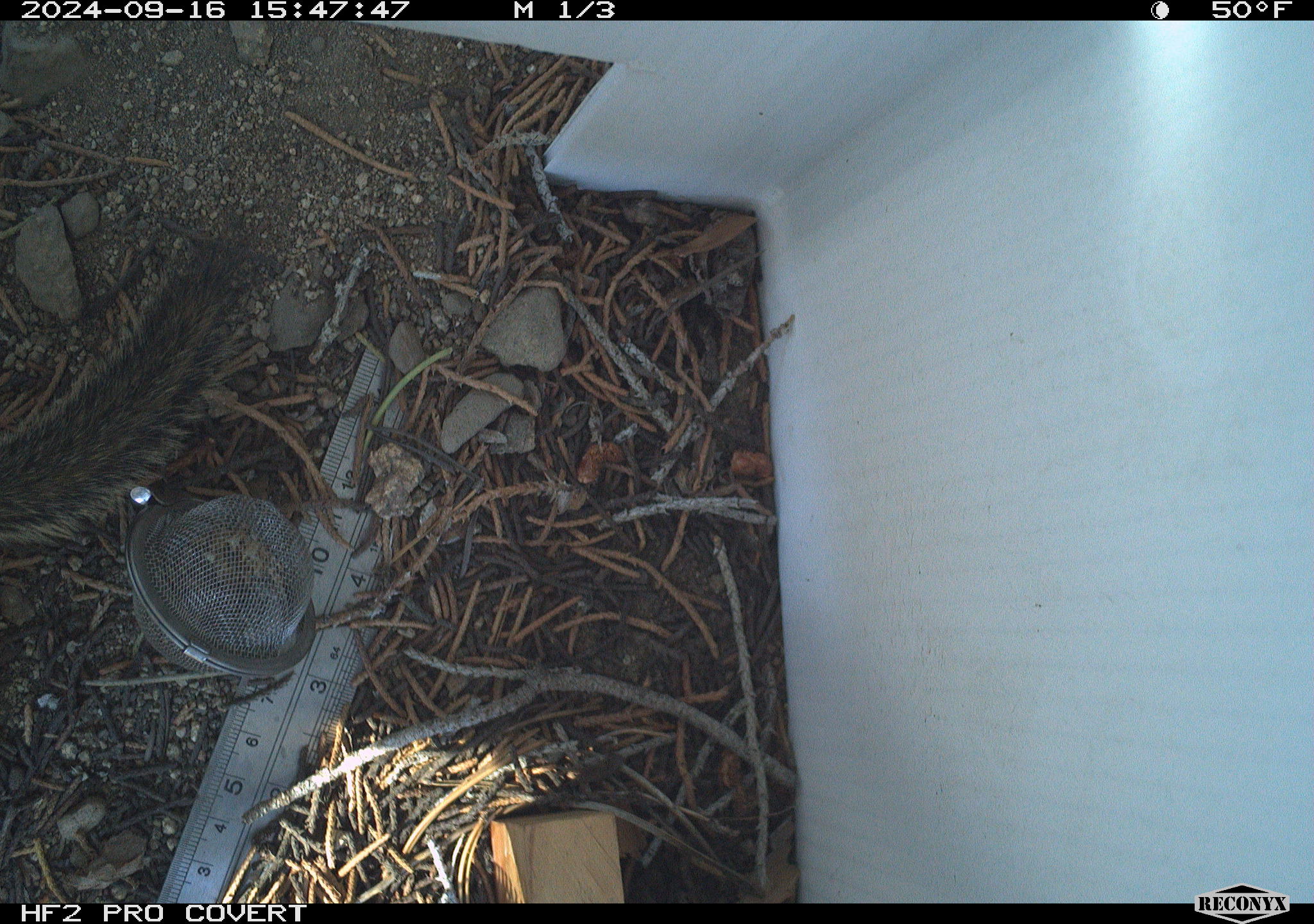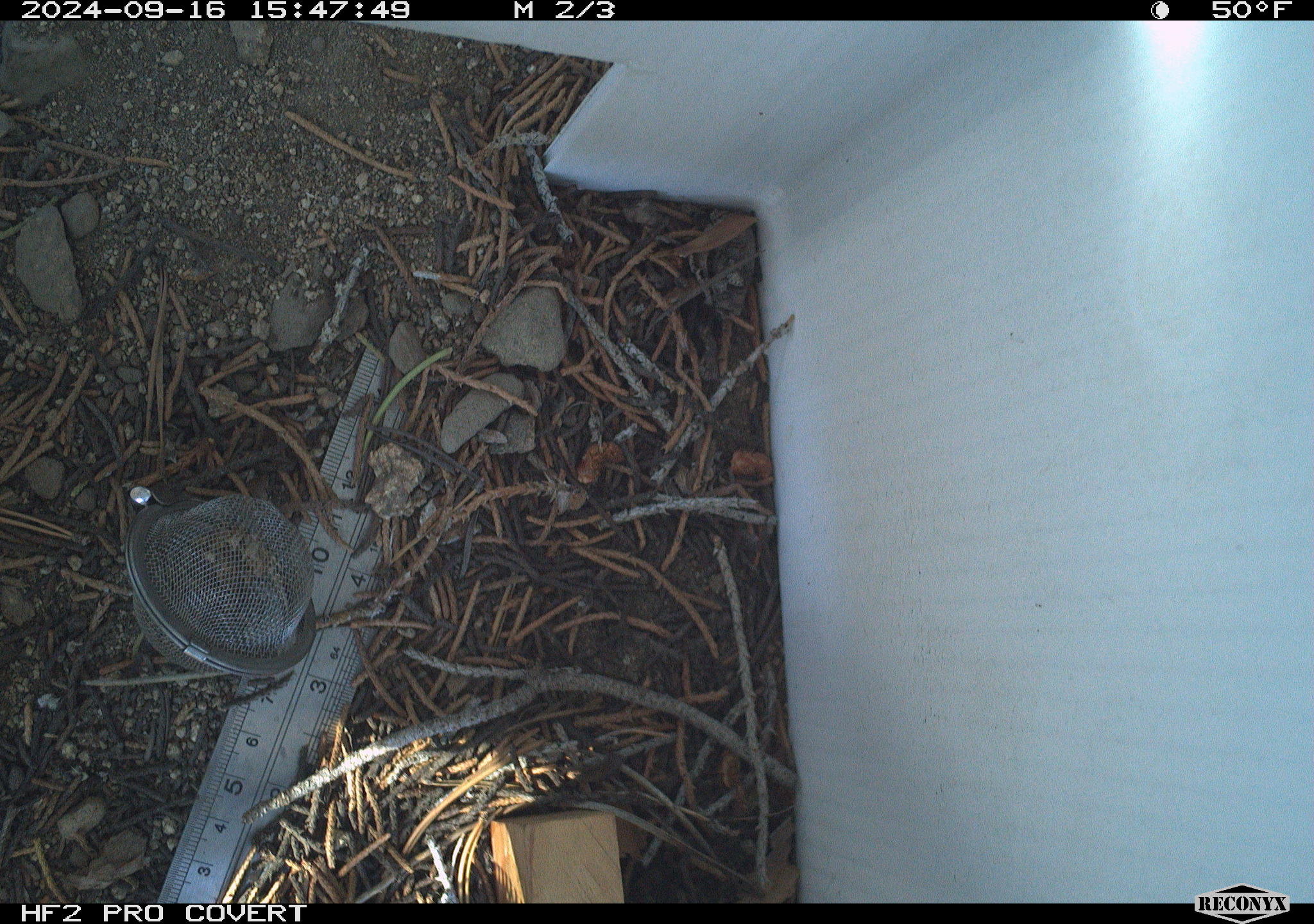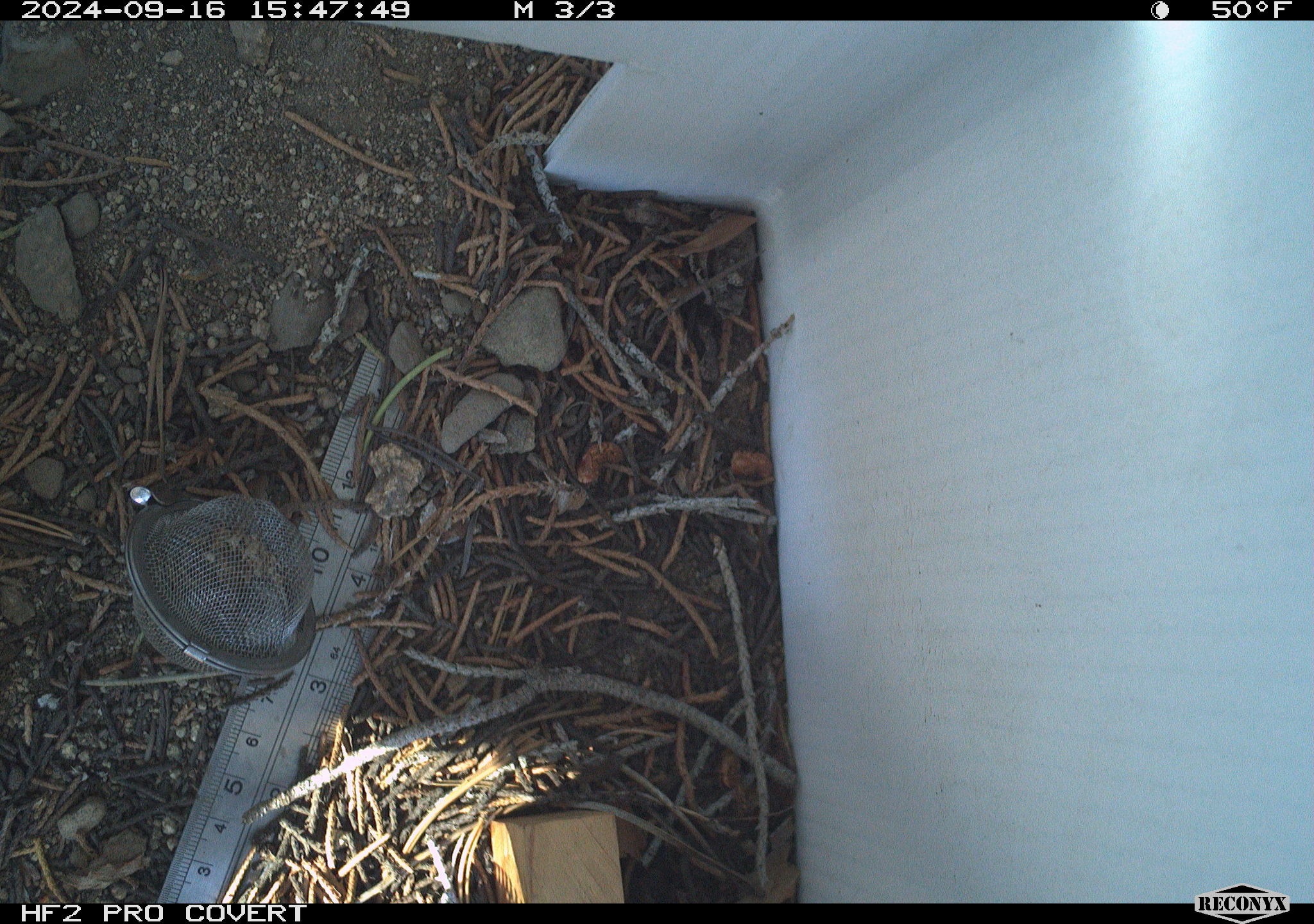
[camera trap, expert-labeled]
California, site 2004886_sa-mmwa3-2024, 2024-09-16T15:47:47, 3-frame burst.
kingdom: Animalia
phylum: Chordata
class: Mammalia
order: Rodentia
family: Sciuridae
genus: Neotamias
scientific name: Neotamias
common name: western chipmunks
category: neotamias species